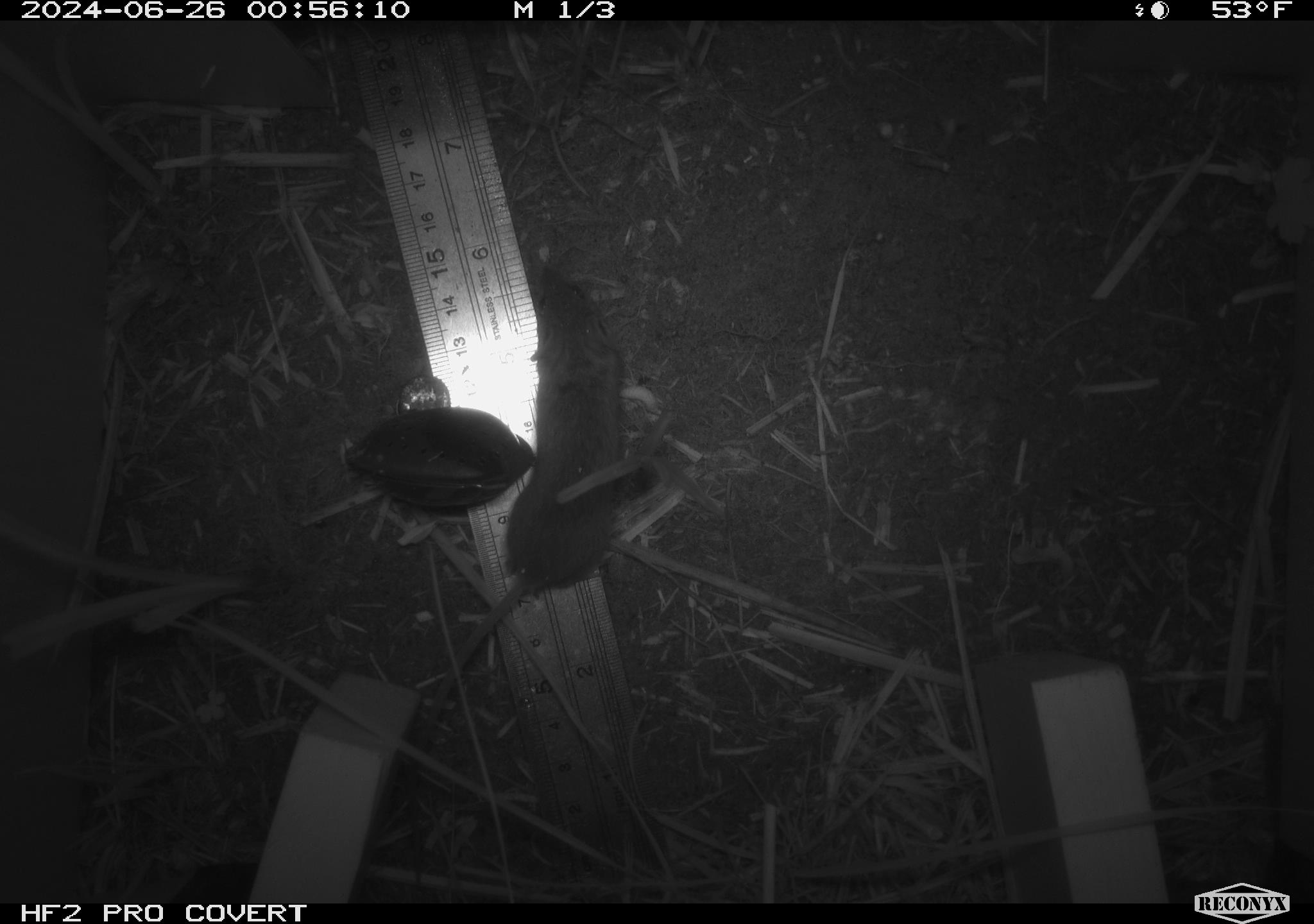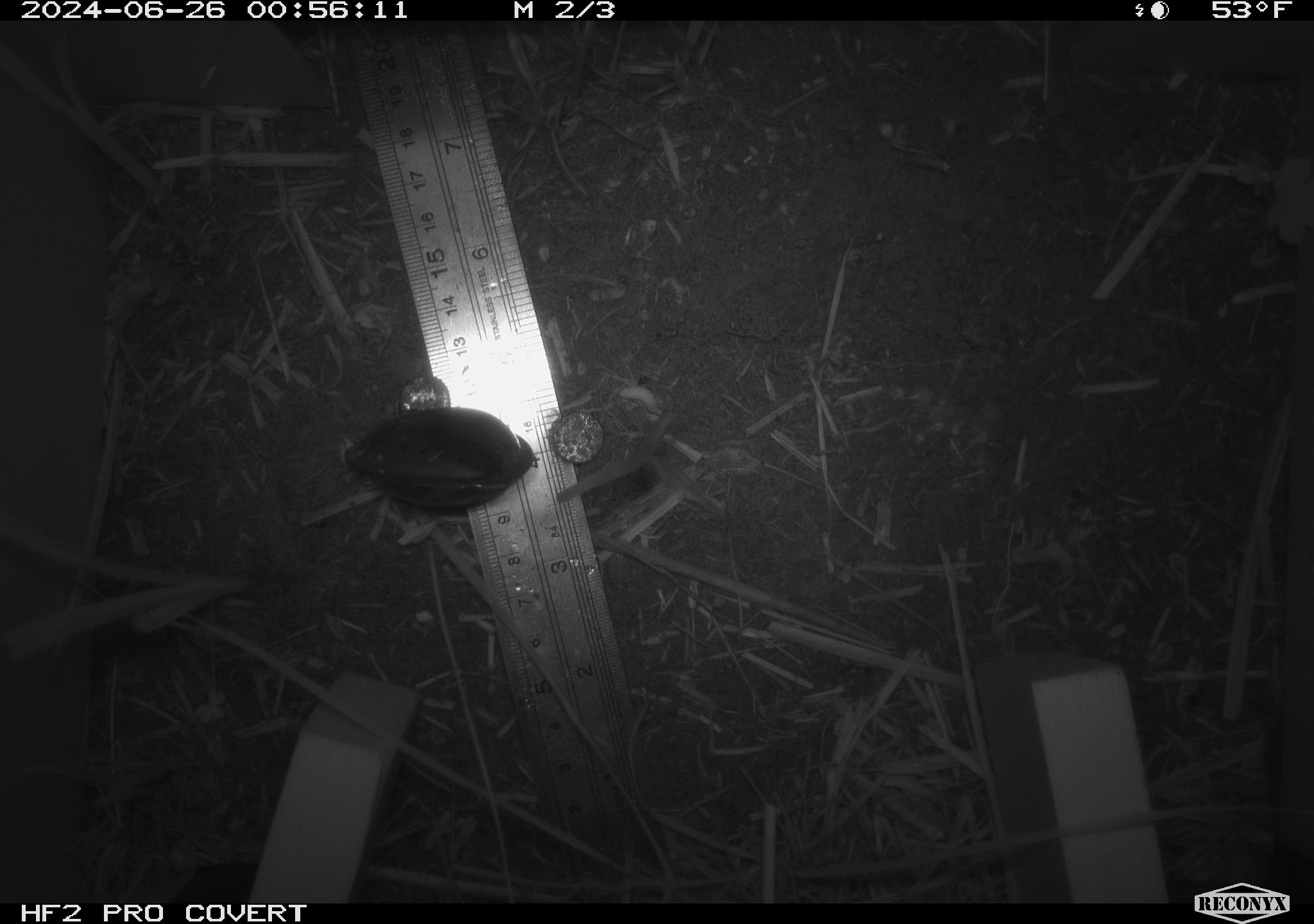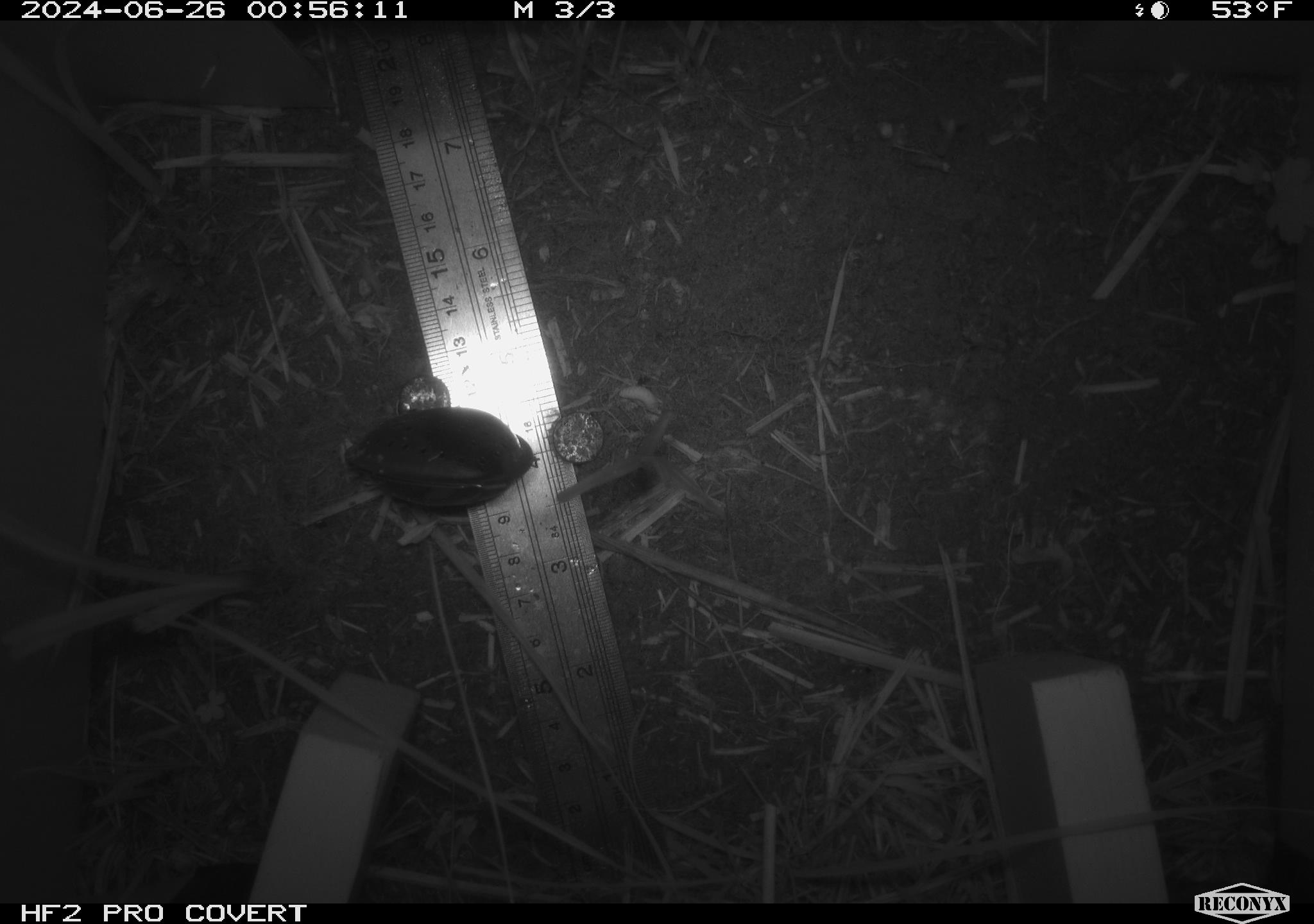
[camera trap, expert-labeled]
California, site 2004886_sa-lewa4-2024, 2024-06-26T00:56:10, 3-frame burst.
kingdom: Animalia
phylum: Chordata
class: Mammalia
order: Rodentia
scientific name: Rodentia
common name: rodent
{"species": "rodent (Rodentia)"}